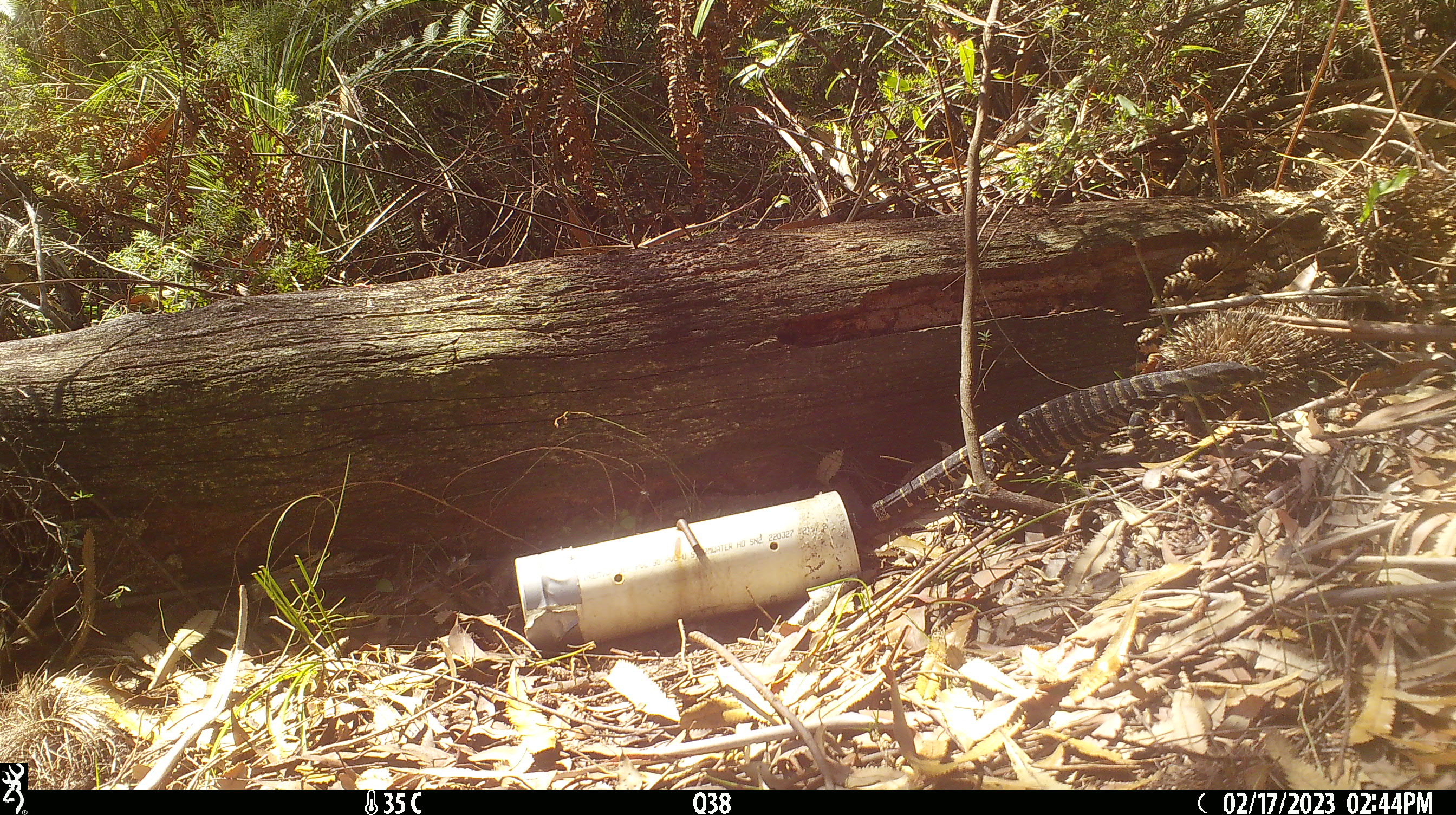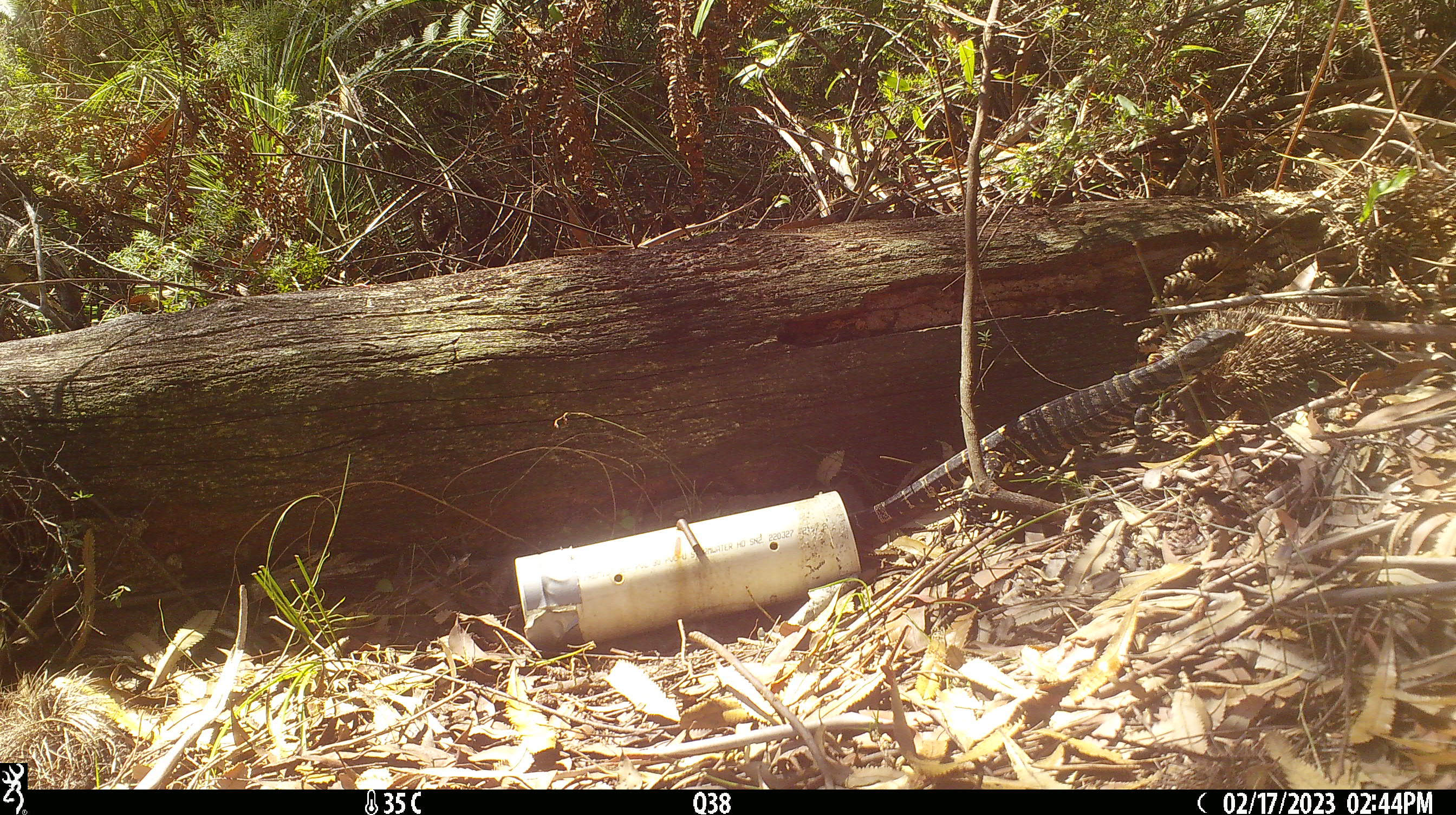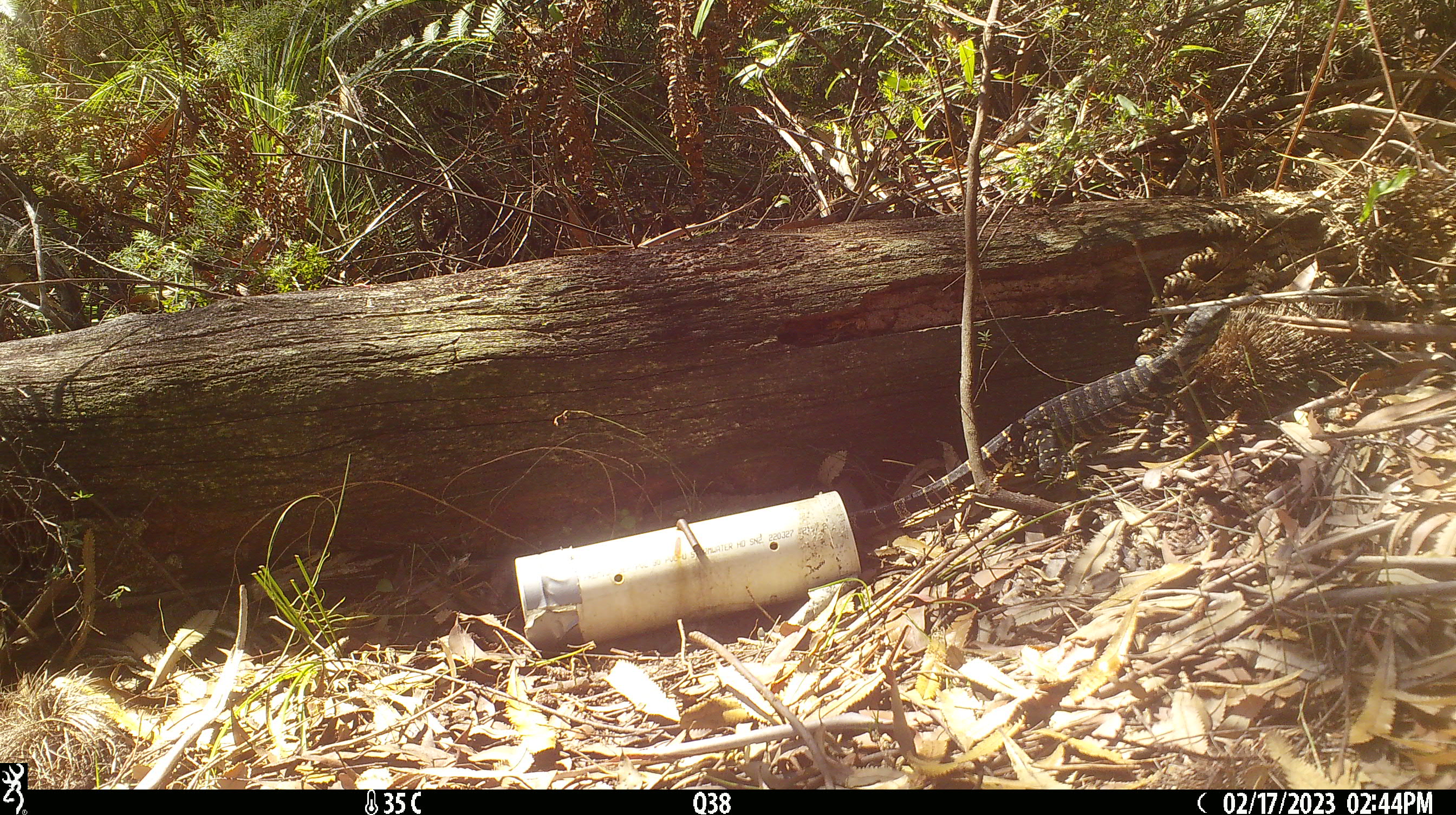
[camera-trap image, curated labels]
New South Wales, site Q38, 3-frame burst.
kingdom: Animalia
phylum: Chordata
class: Reptilia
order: Squamata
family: Varanidae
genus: Varanus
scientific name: Varanus varius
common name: lace monitor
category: goanna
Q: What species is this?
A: Goanna (lace monitor) (Varanus varius).